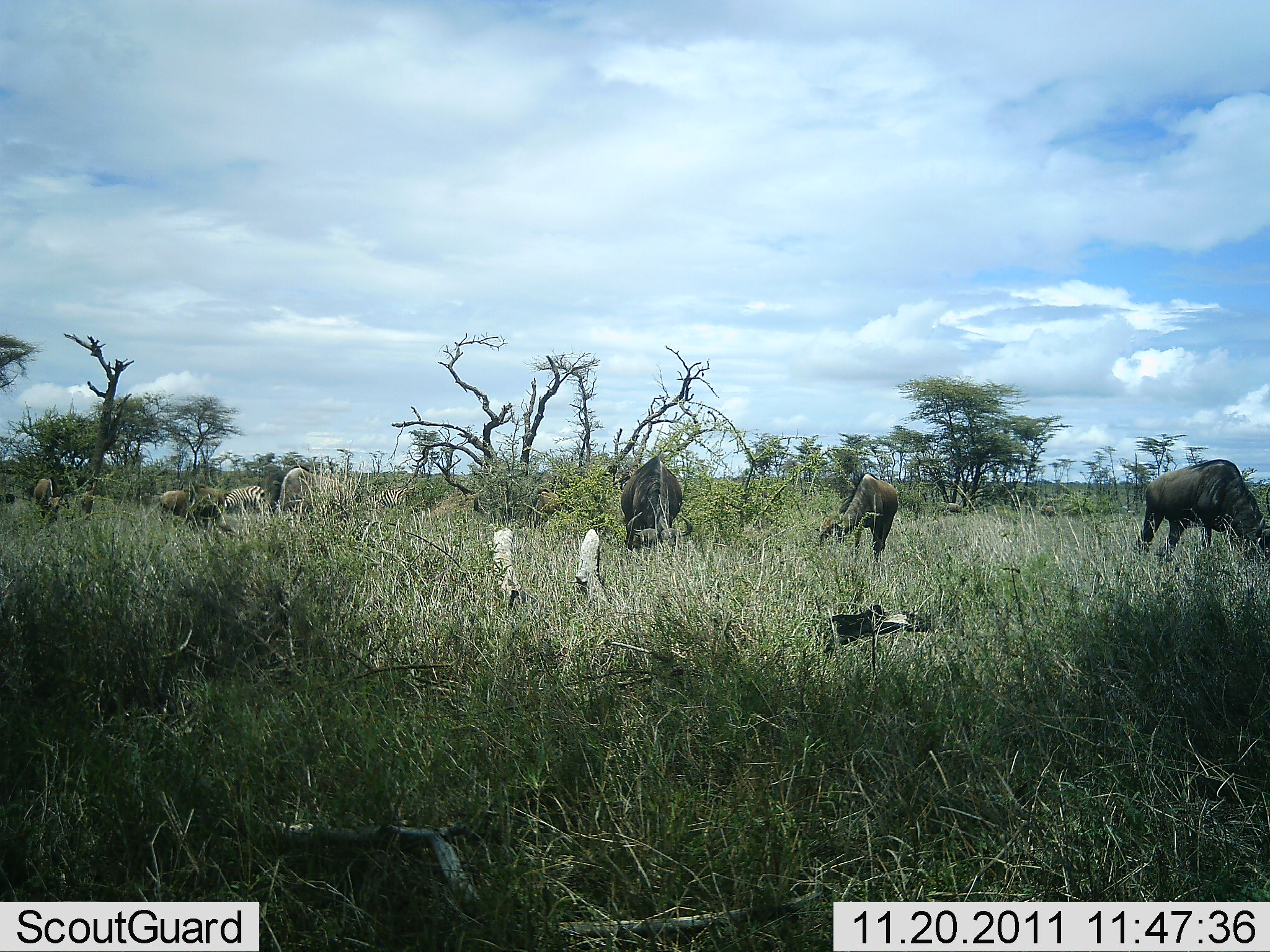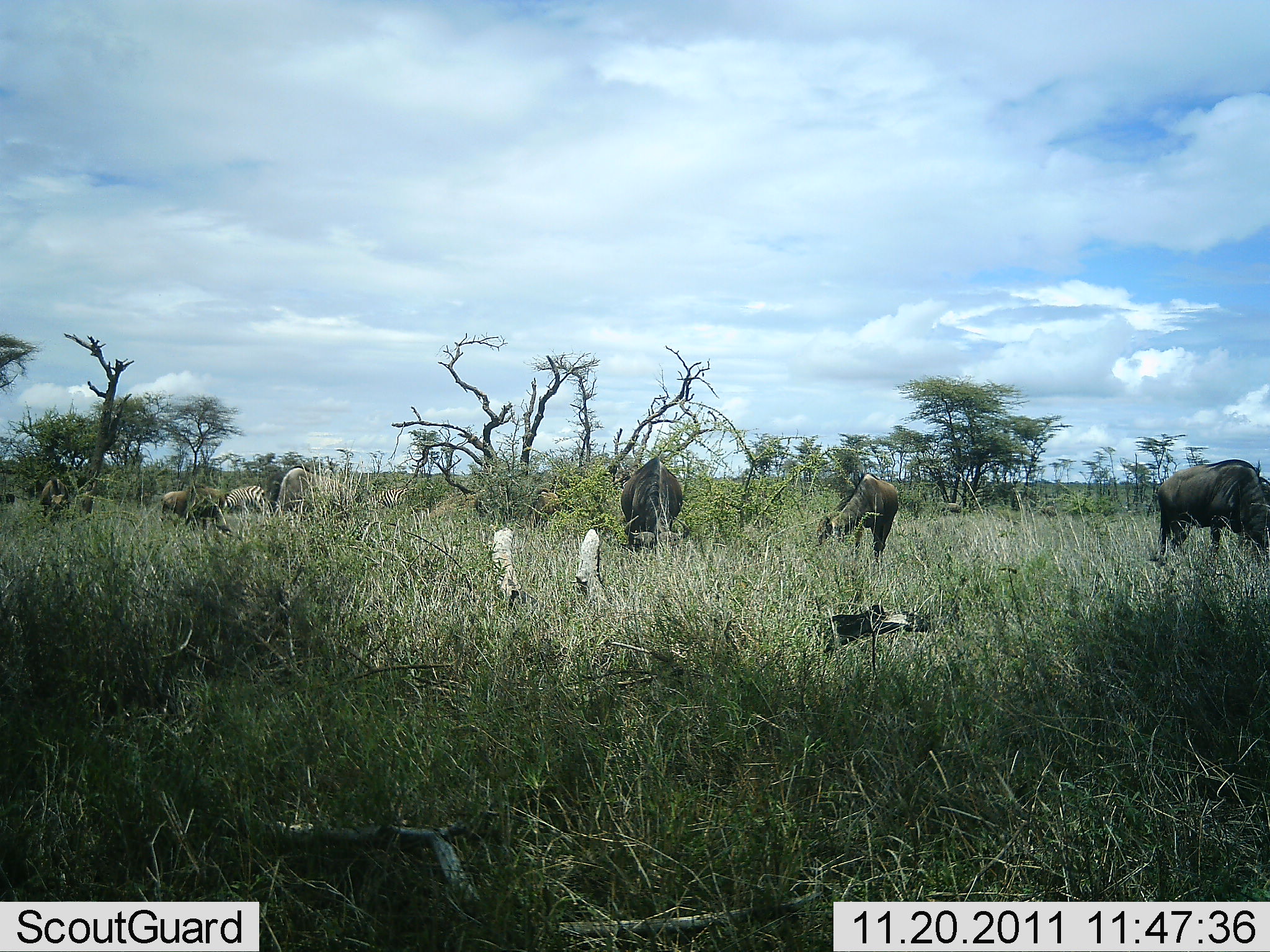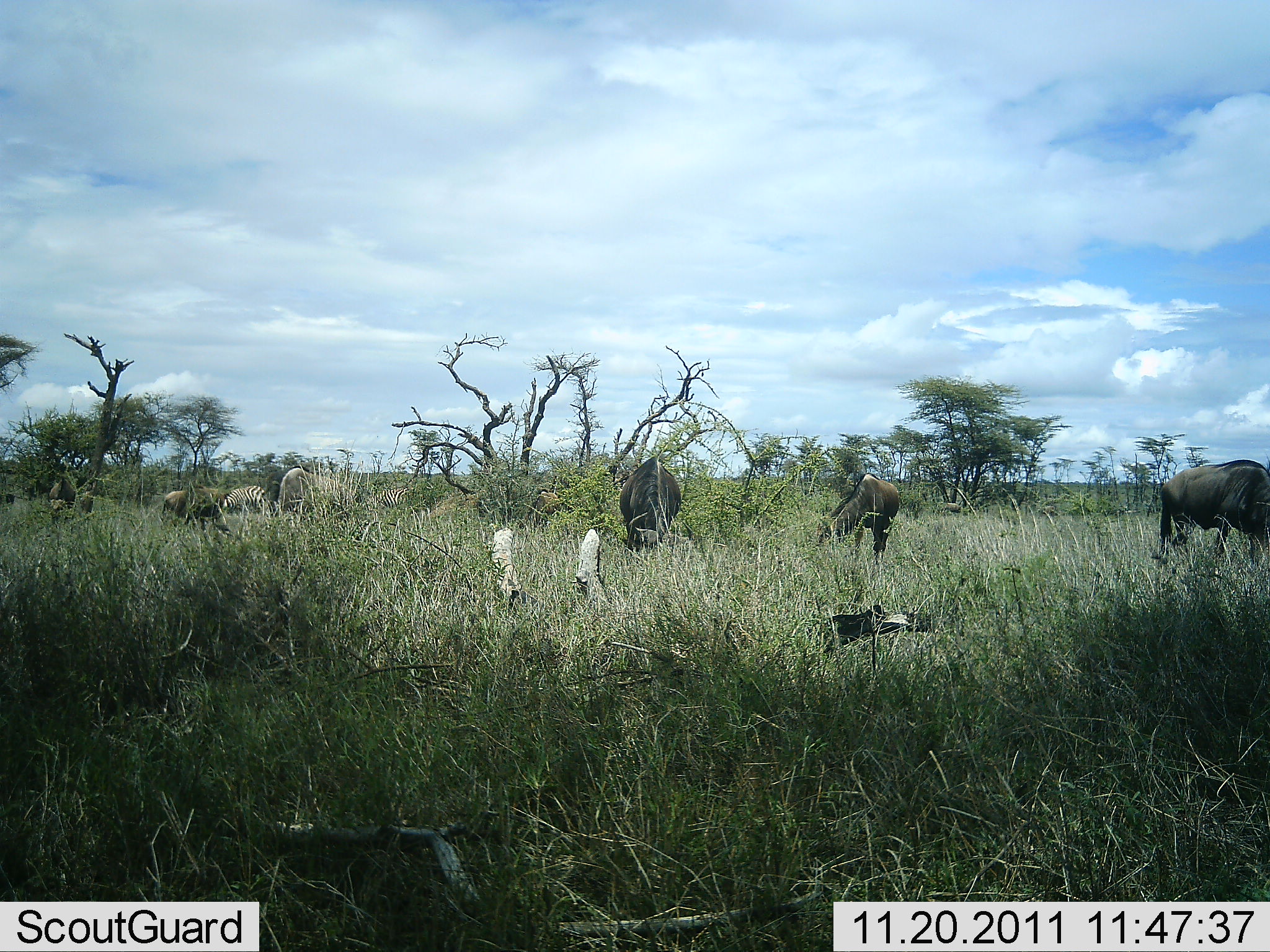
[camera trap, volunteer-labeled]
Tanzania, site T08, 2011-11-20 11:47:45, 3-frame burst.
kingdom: Animalia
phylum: Chordata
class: Mammalia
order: Artiodactyla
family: Bovidae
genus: Connochaetes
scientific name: Connochaetes taurinus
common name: blue wildebeest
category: wildebeest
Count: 7.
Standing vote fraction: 32%.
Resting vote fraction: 0%.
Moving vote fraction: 9%.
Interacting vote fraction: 0%.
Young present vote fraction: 0%.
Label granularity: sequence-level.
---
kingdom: Animalia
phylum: Chordata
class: Mammalia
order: Perissodactyla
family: Equidae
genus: Equus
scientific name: Equus quagga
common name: plains zebra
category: zebra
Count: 2.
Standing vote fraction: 33%.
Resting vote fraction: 7%.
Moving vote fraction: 7%.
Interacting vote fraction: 0%.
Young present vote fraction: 0%.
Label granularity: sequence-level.